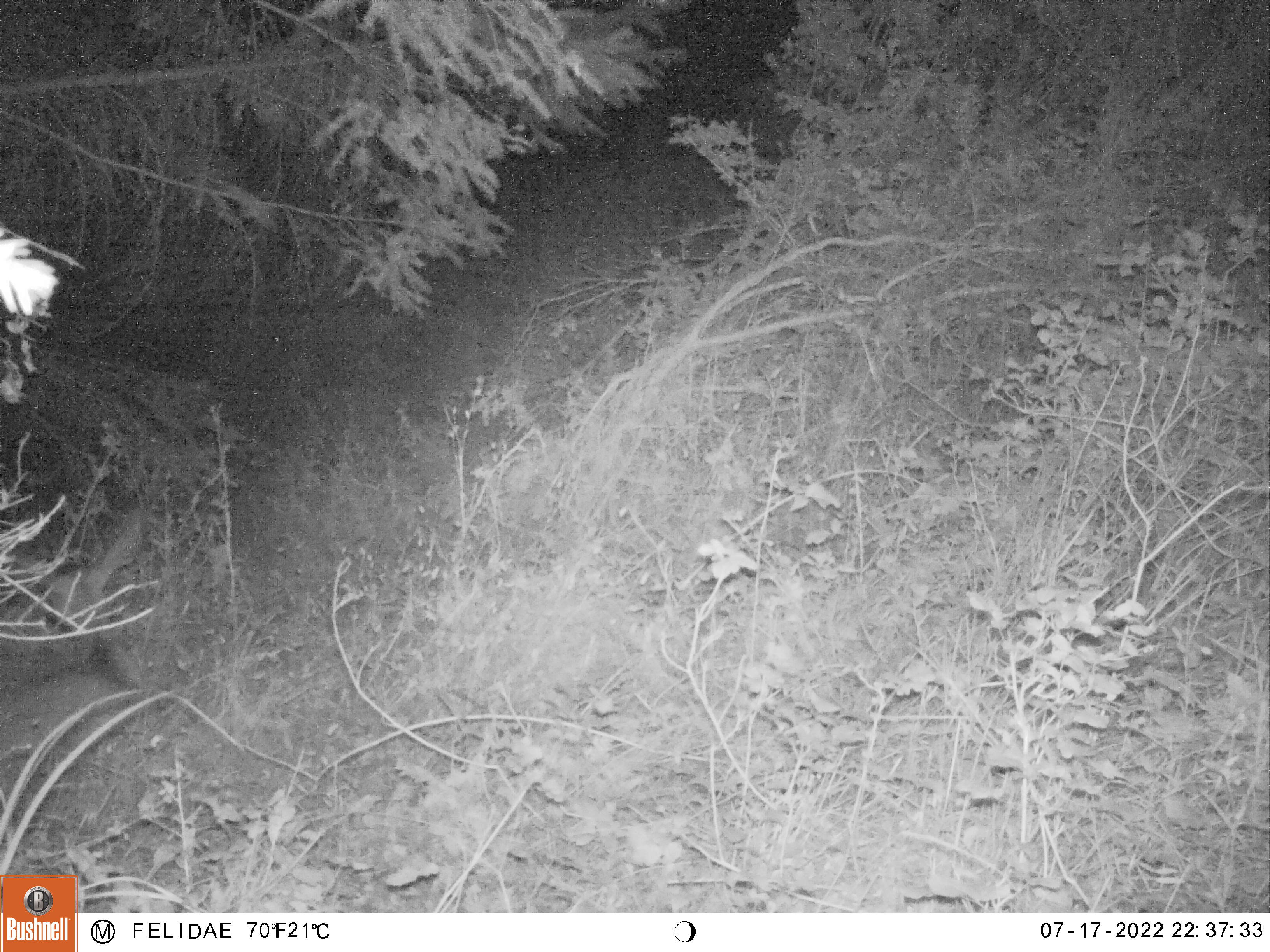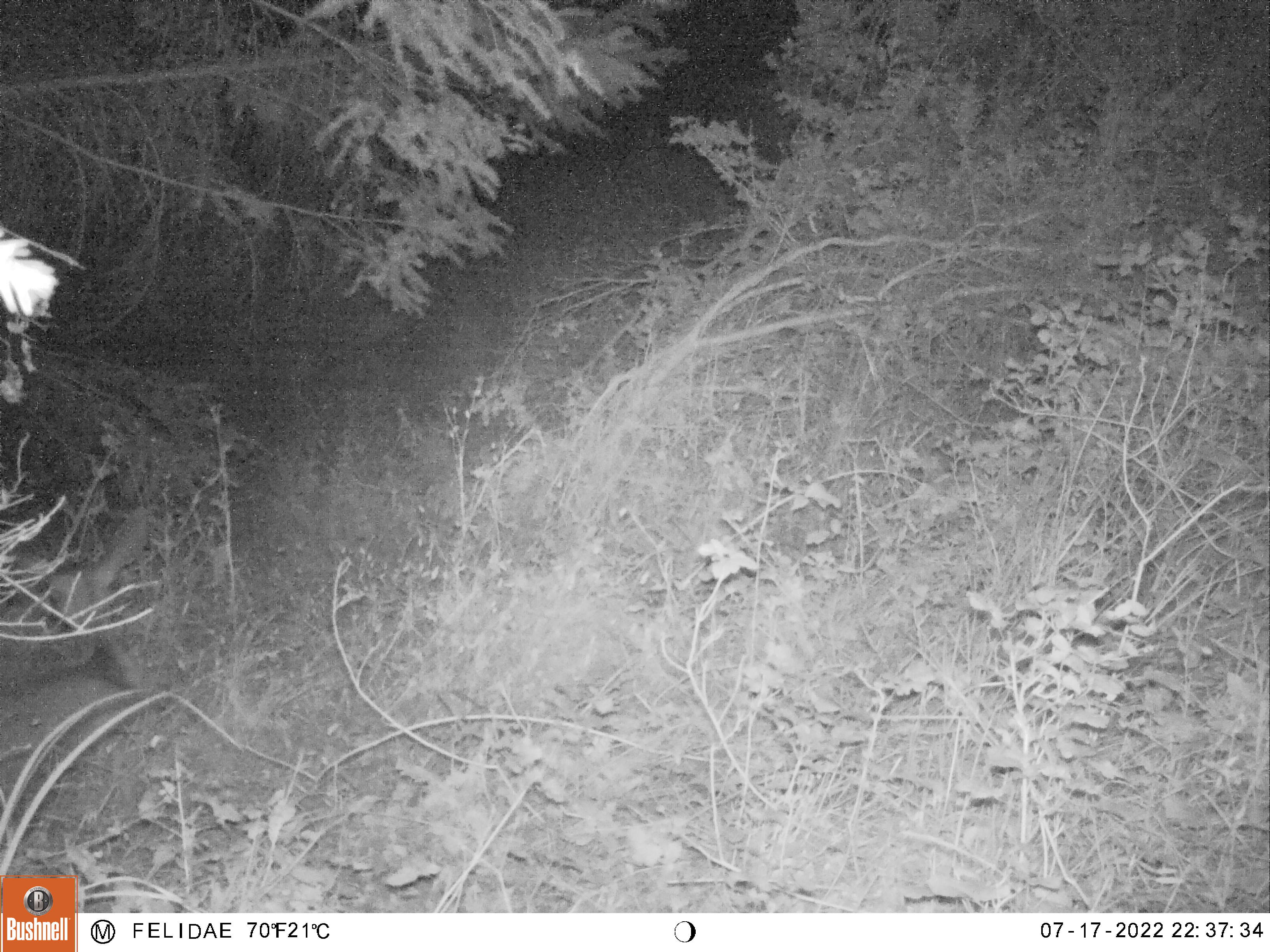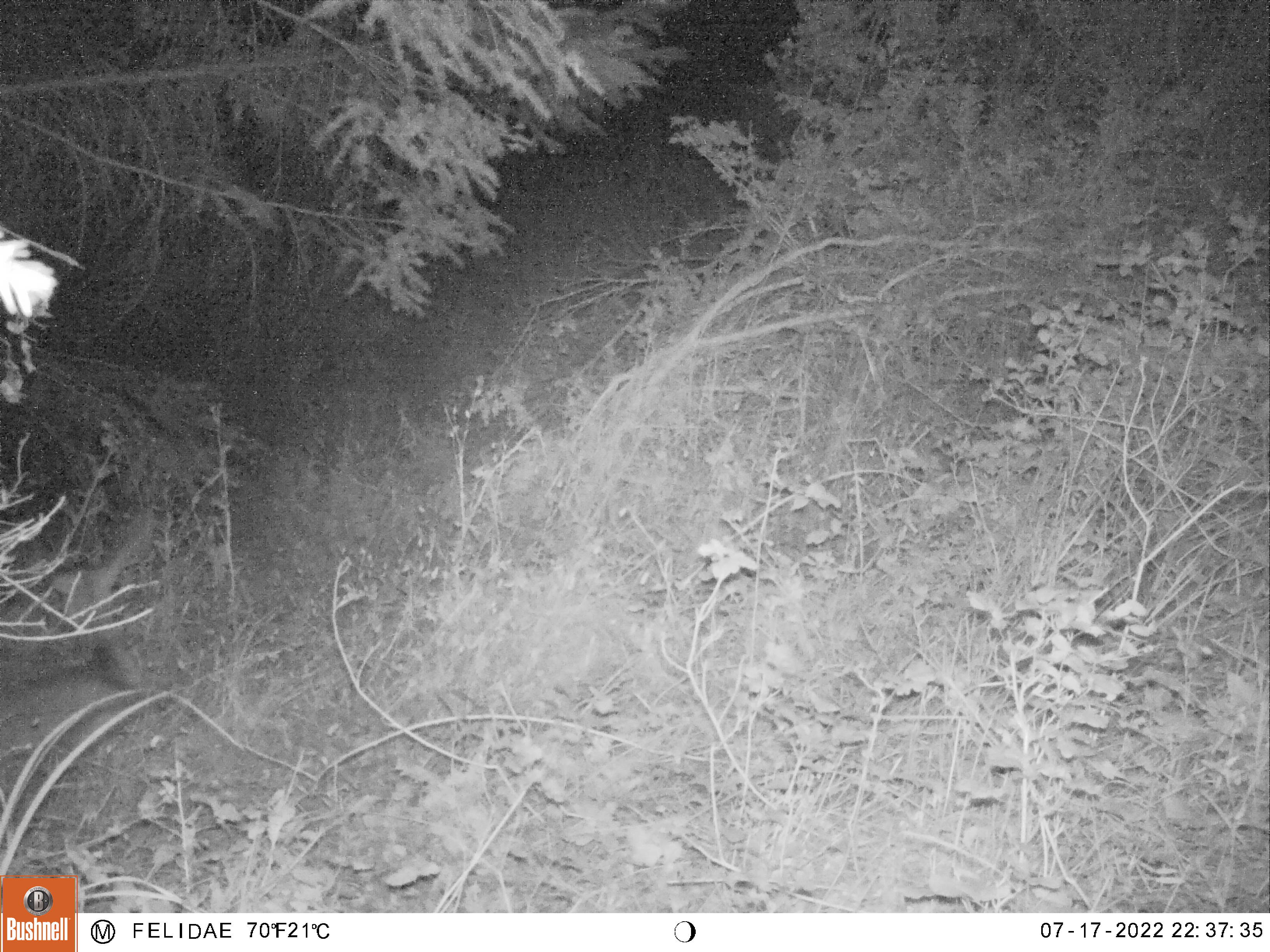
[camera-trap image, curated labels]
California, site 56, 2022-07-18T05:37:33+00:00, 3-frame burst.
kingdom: Animalia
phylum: Chordata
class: Mammalia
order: Artiodactyla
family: Cervidae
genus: Odocoileus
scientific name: Odocoileus hemionus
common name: mule deer